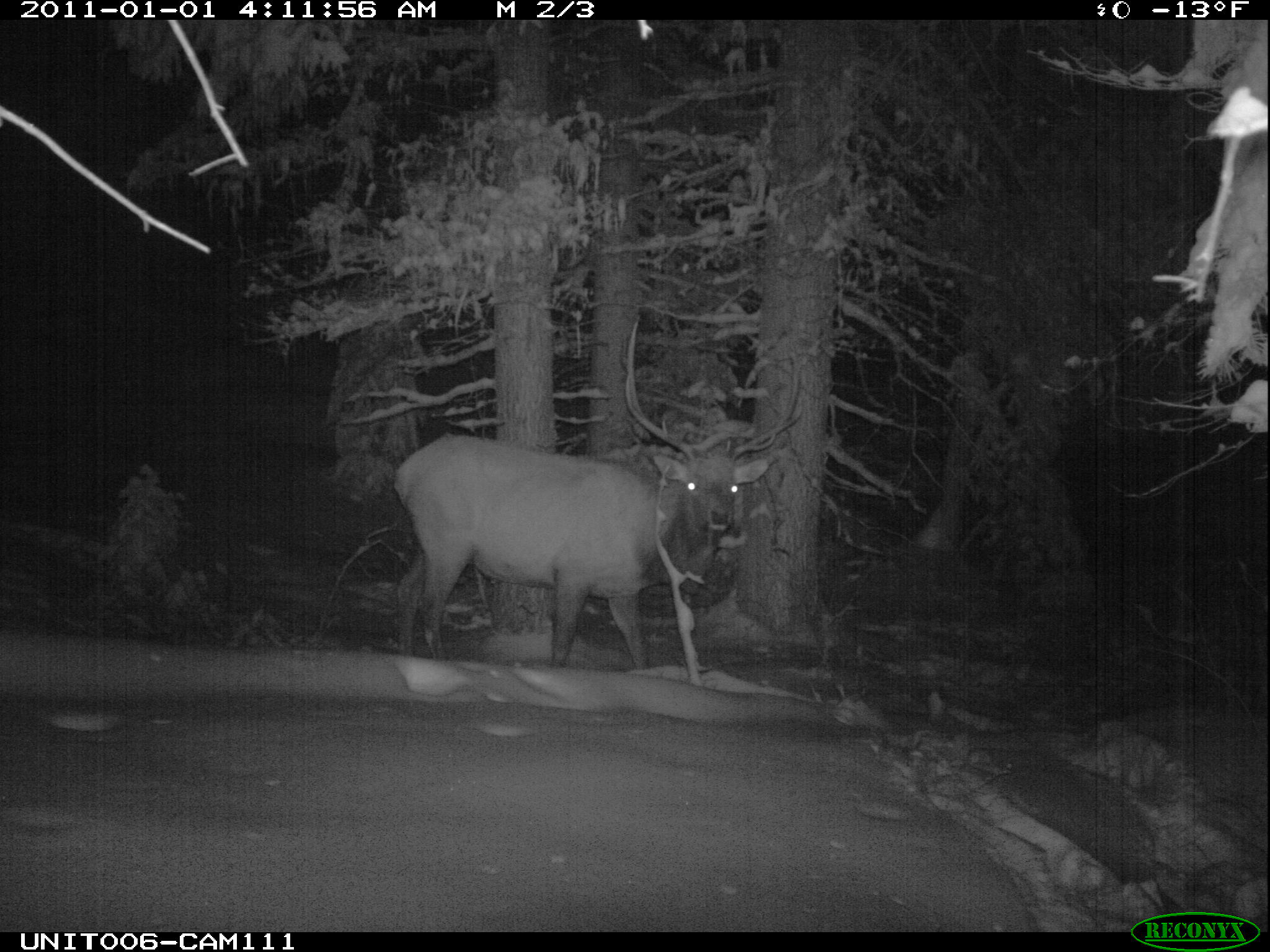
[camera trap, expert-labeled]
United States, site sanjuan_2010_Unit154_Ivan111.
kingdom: Animalia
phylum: Chordata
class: Mammalia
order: Artiodactyla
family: Cervidae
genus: Cervus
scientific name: Cervus elaphus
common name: red deer